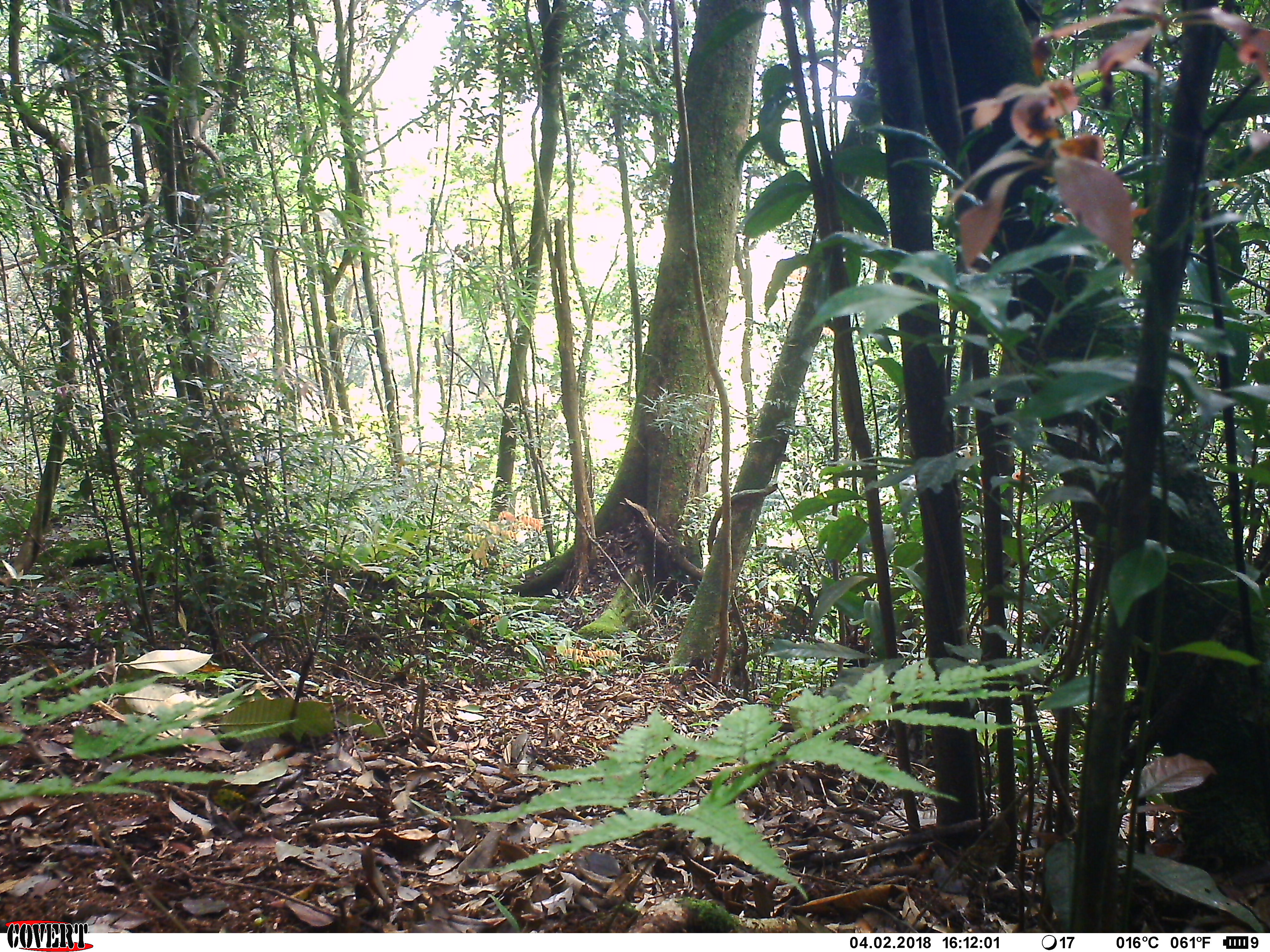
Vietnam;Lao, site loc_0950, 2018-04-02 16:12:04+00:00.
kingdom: Animalia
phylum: Chordata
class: Aves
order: Galliformes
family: Phasianidae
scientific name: Phasianidae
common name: partridge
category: unidentified partridge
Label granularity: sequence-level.